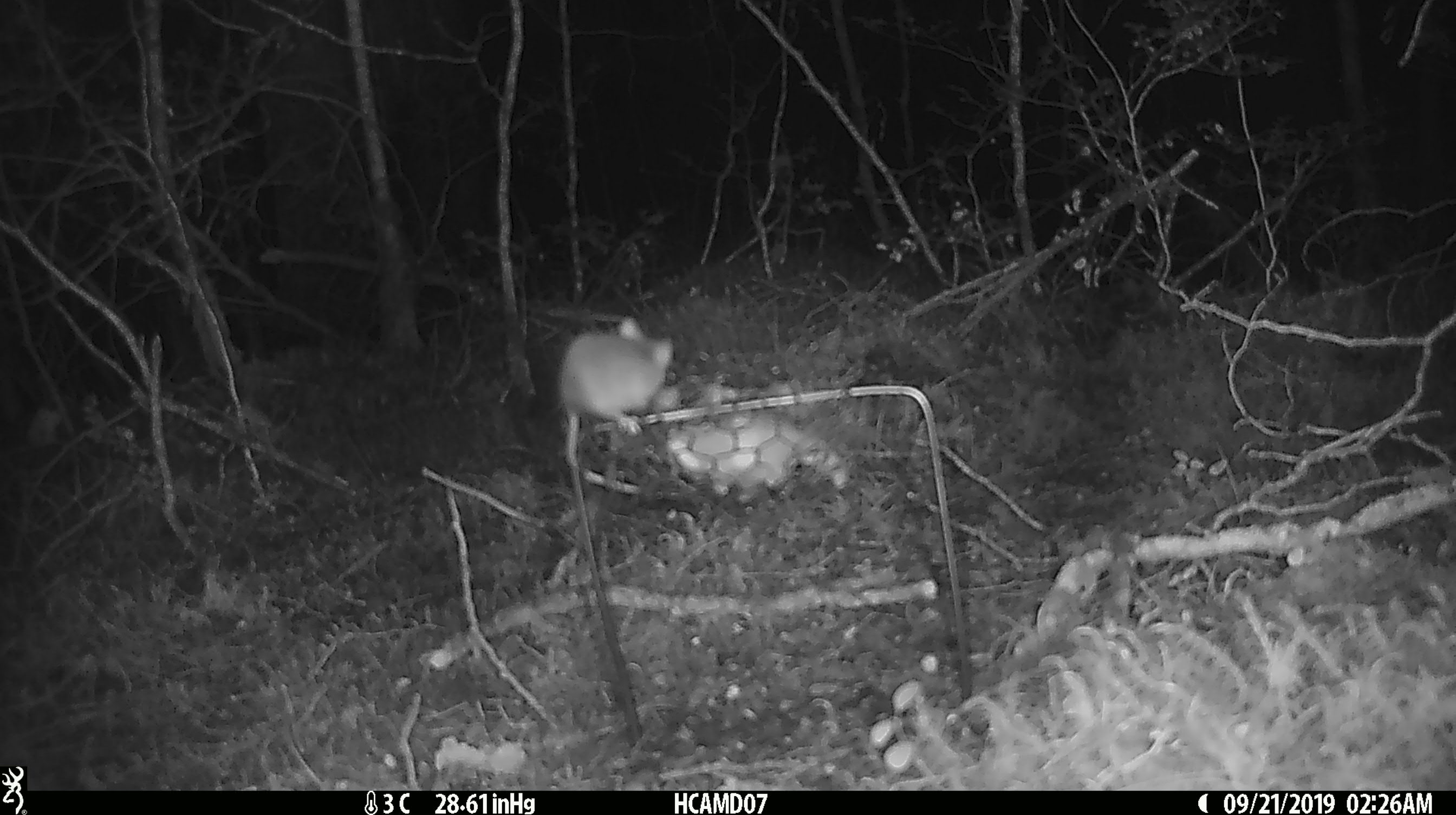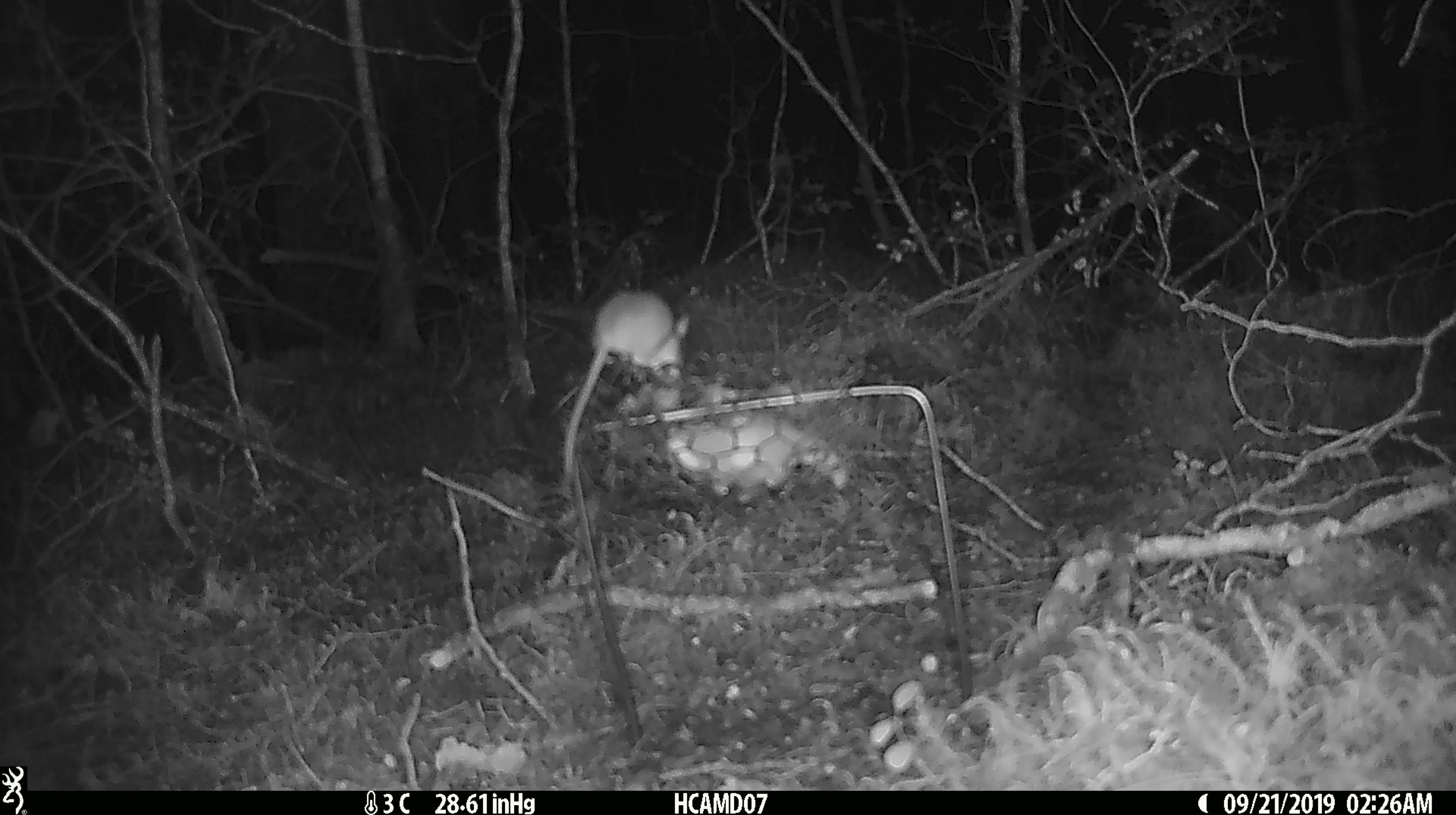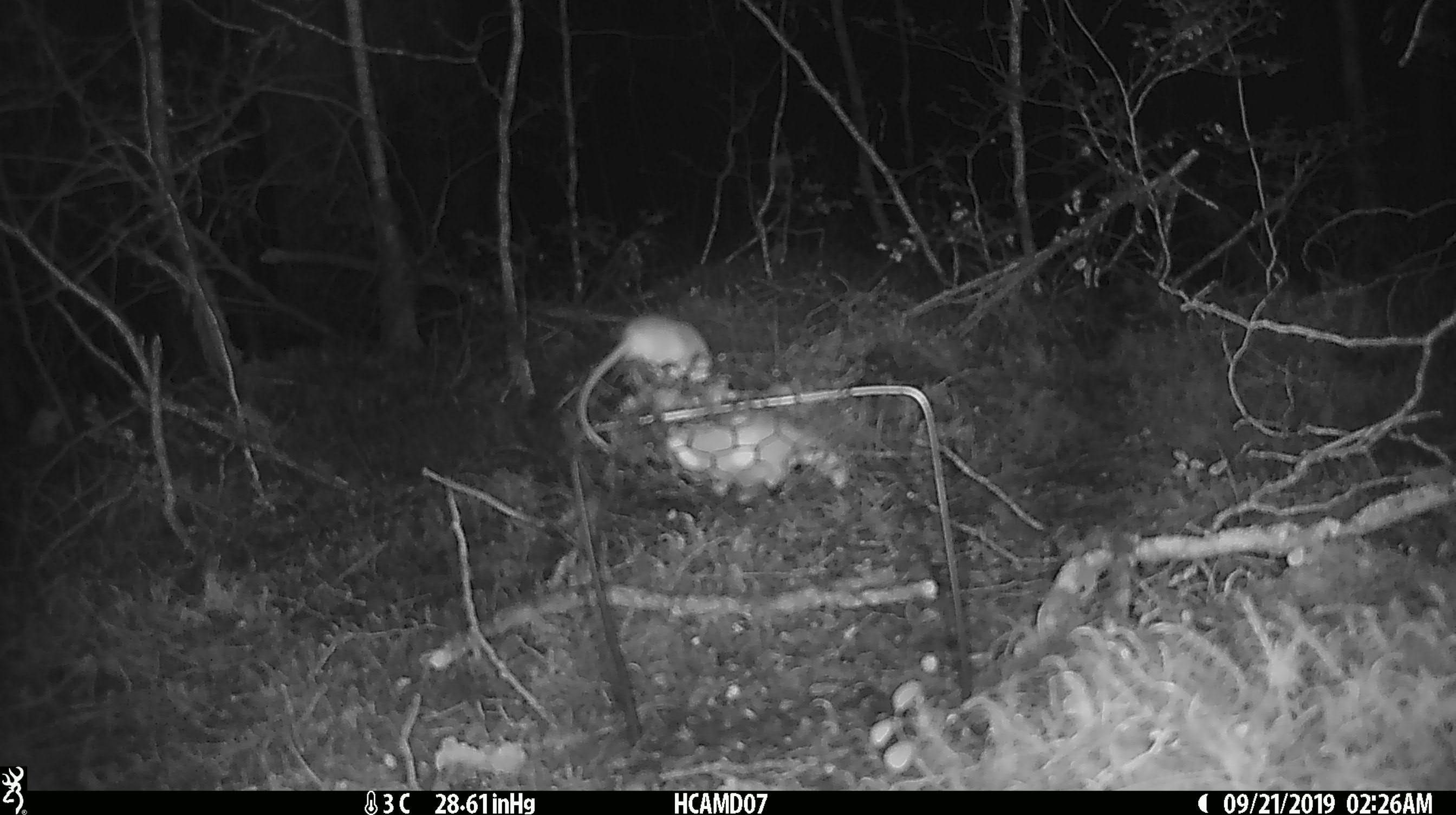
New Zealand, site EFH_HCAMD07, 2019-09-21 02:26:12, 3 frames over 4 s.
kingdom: Animalia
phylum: Chordata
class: Mammalia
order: Rodentia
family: Muridae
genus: Mus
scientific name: Mus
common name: mouse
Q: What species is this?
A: Mouse (Mus).